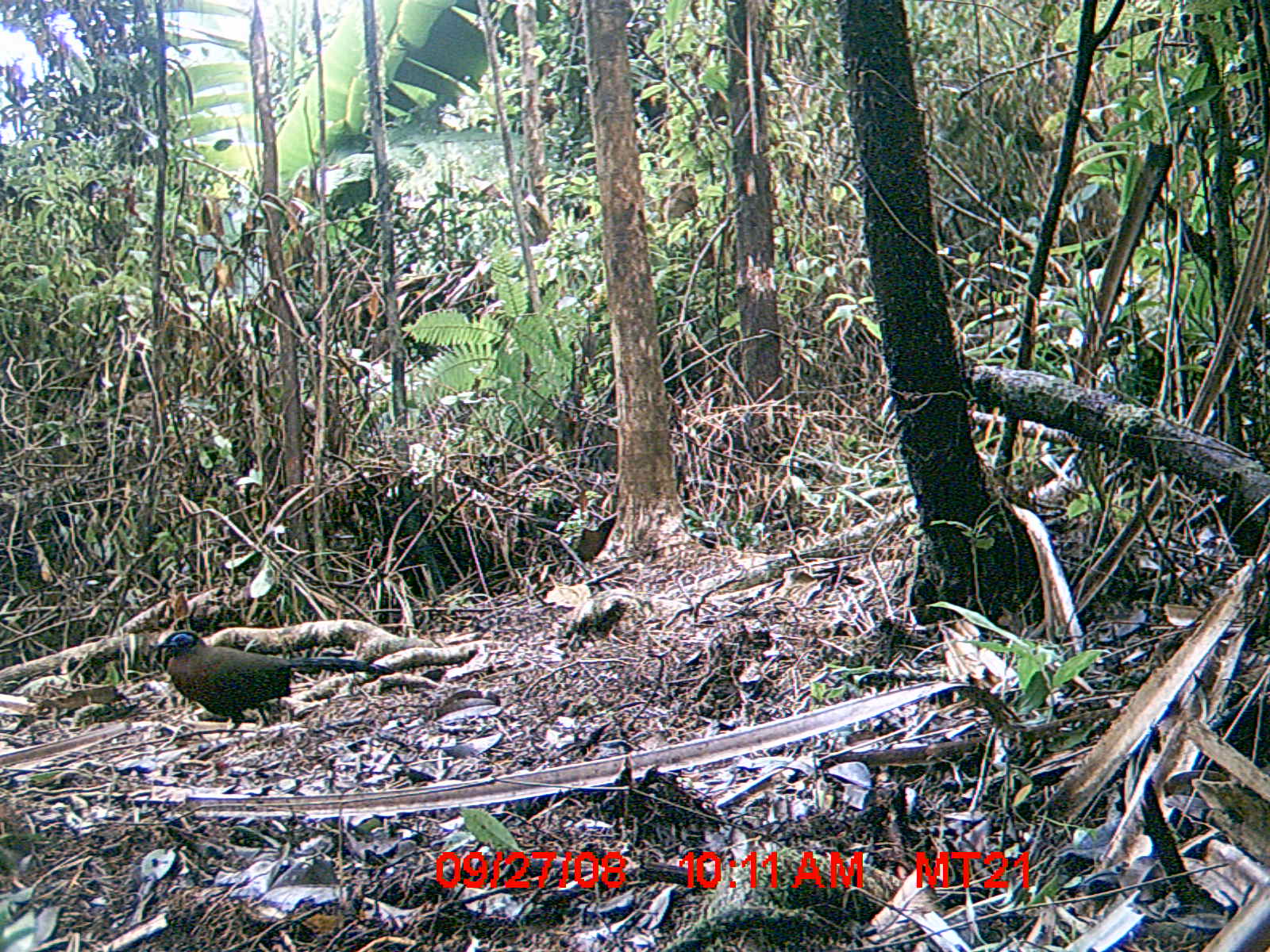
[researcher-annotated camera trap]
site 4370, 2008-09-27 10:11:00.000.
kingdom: Animalia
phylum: Chordata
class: Aves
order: Cuculiformes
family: Cuculidae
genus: Coua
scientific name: Coua serriana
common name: red-breasted coua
Coua serriana (red-breasted coua), count 1.